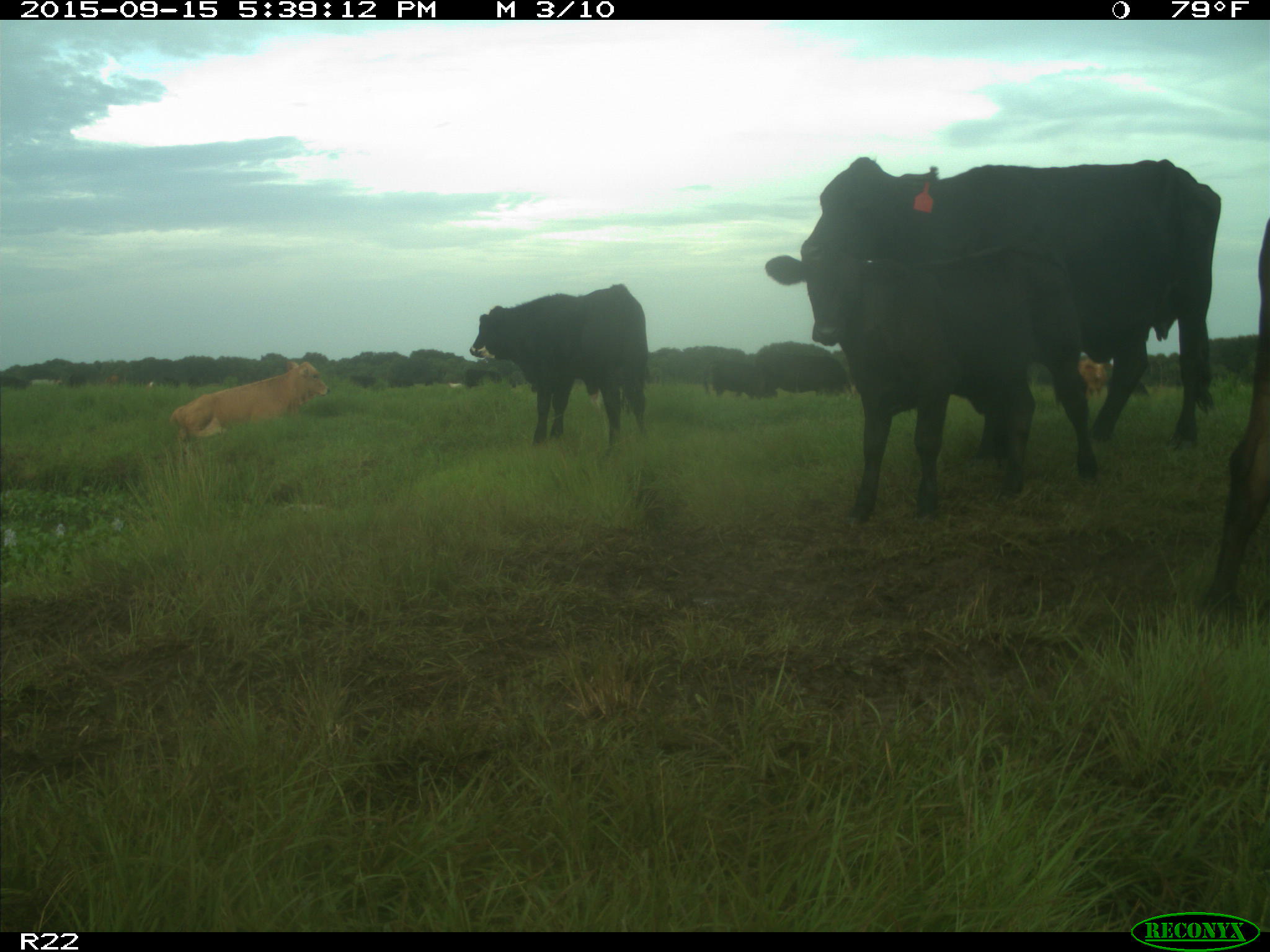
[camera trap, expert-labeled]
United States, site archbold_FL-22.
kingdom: Animalia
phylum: Chordata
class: Mammalia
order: Artiodactyla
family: Bovidae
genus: Bos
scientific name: Bos taurus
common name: domestic cow